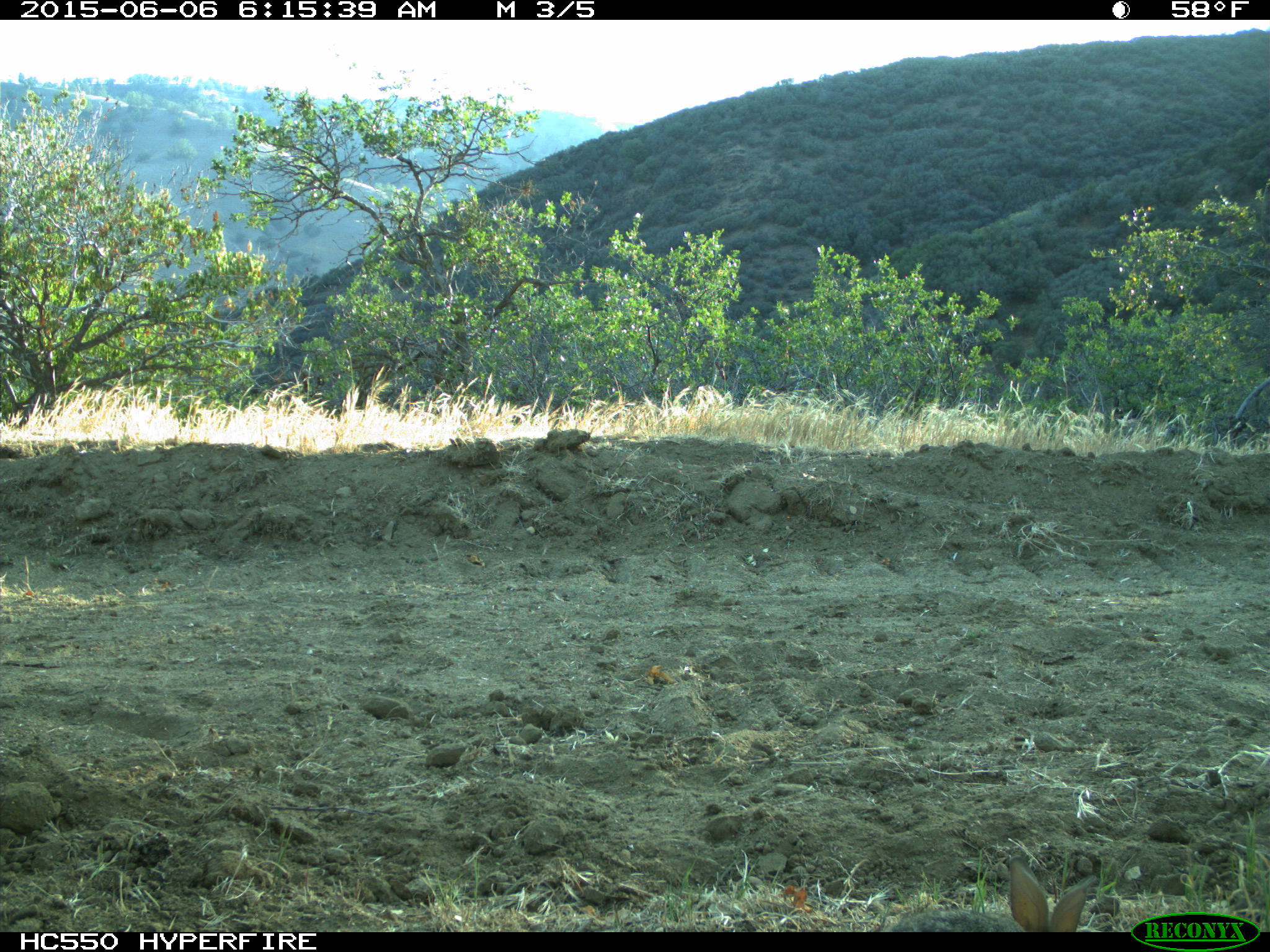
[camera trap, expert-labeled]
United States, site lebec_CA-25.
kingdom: Animalia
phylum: Chordata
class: Mammalia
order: Lagomorpha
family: Leporidae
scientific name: Leporidae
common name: rabbits and hares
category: unidentified rabbit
Unidentified rabbit (rabbits and hares) (Leporidae).